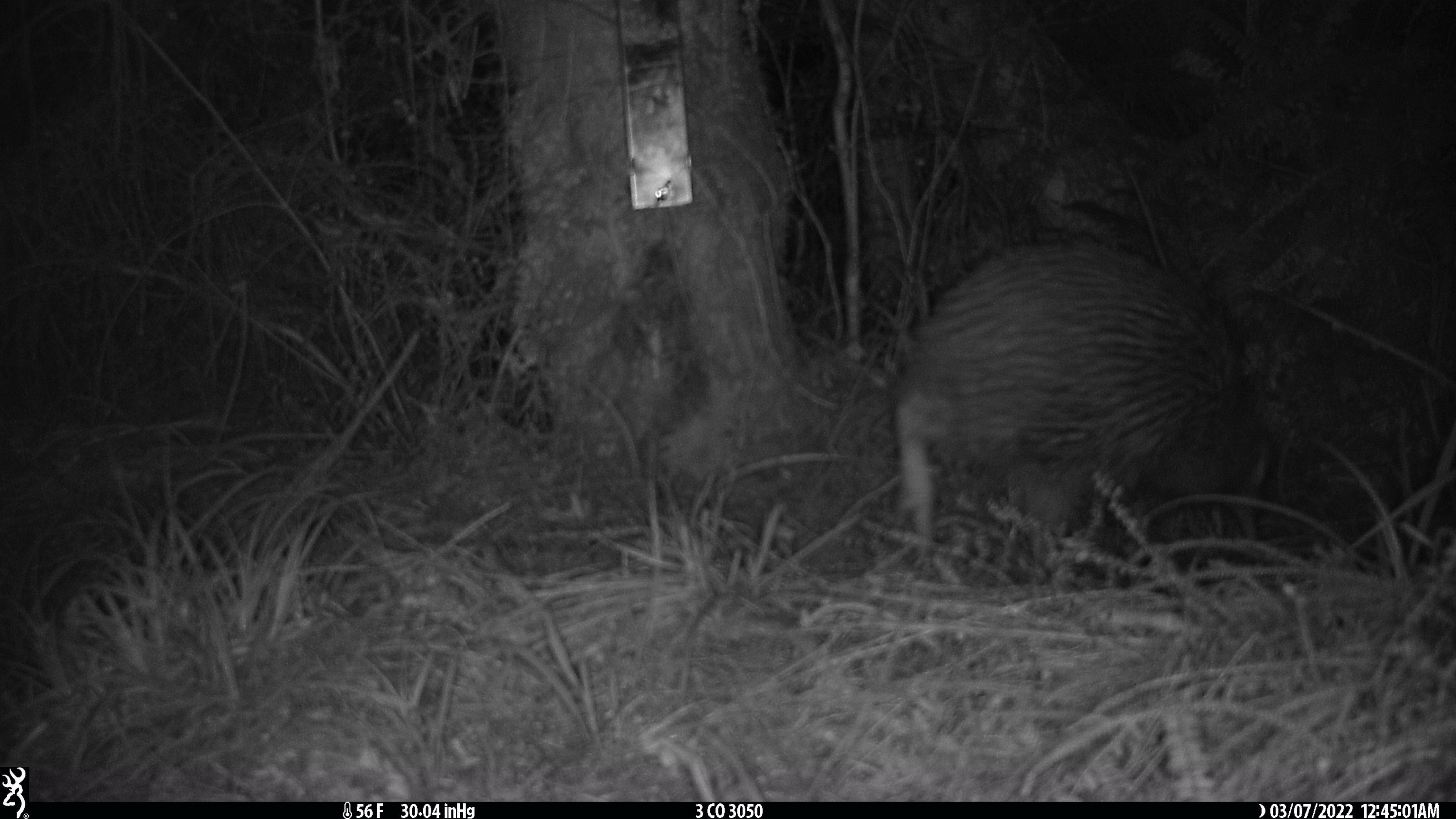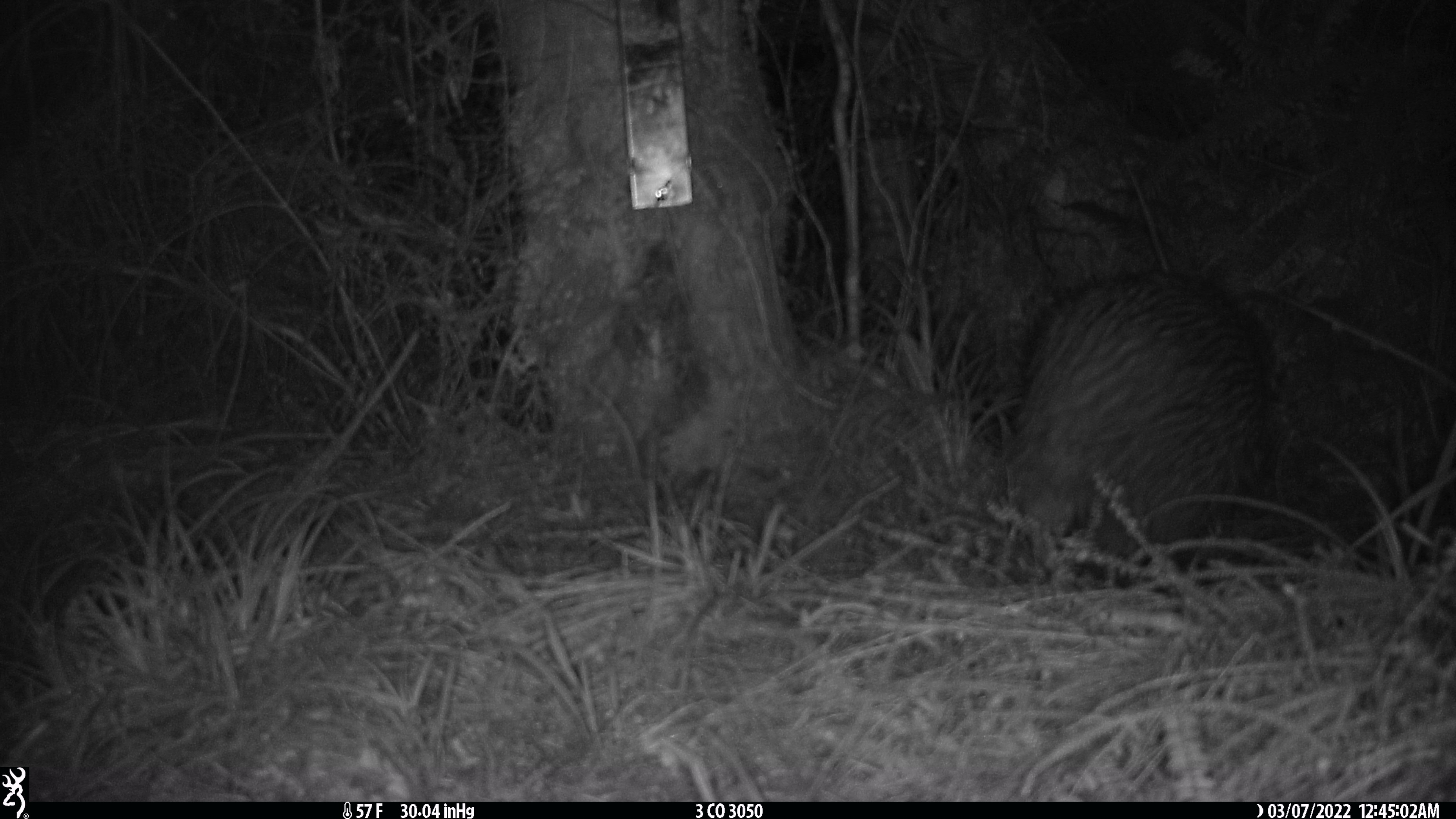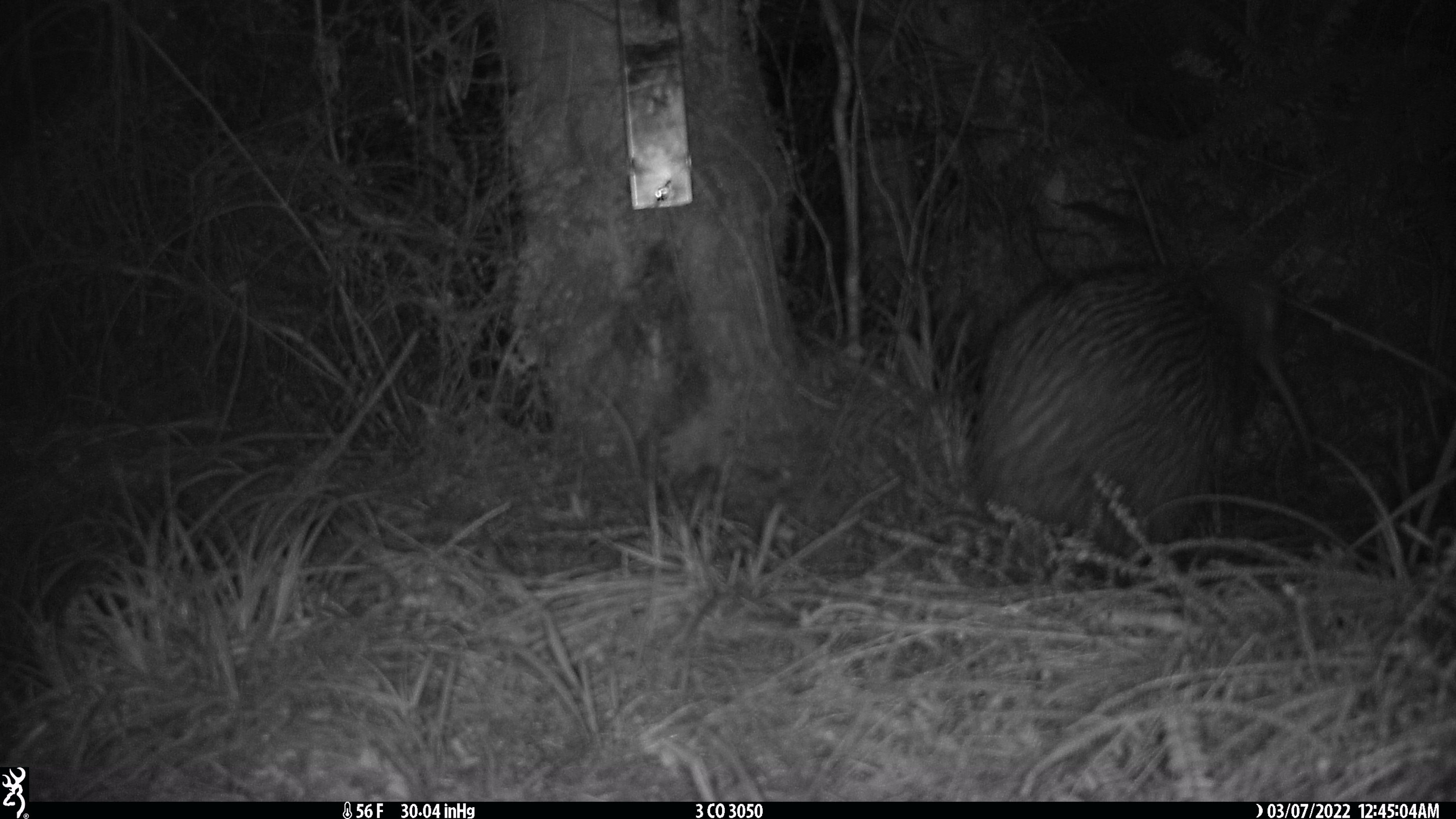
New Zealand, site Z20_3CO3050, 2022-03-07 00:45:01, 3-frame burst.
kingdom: Animalia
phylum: Chordata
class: Aves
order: Apterygiformes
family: Apterygidae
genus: Apteryx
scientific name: Apteryx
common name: kiwi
Kiwi (Apteryx).